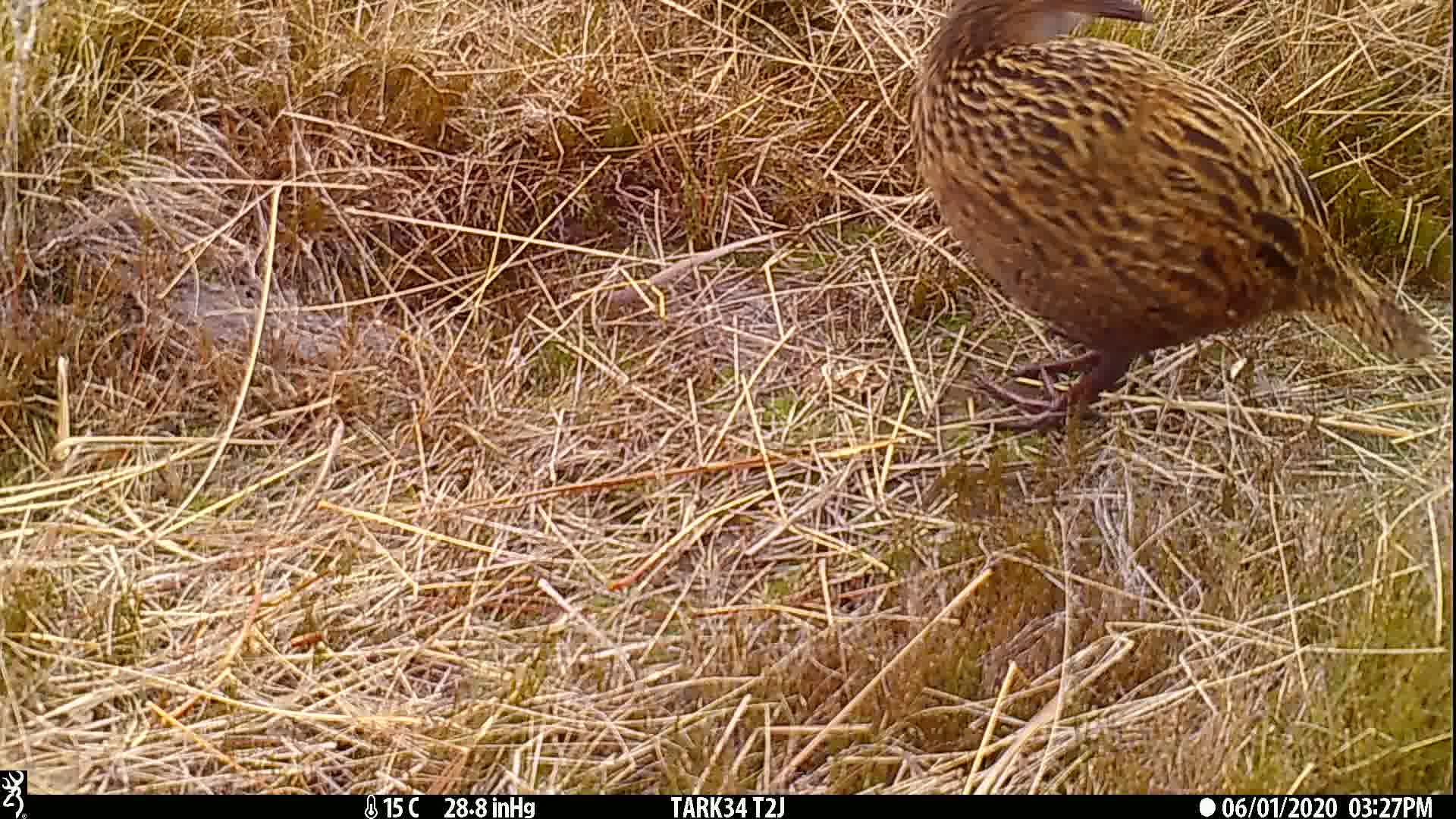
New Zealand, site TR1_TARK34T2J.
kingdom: Animalia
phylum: Chordata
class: Aves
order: Gruiformes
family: Rallidae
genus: Gallirallus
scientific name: Gallirallus australis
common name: weka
Weka (Gallirallus australis).